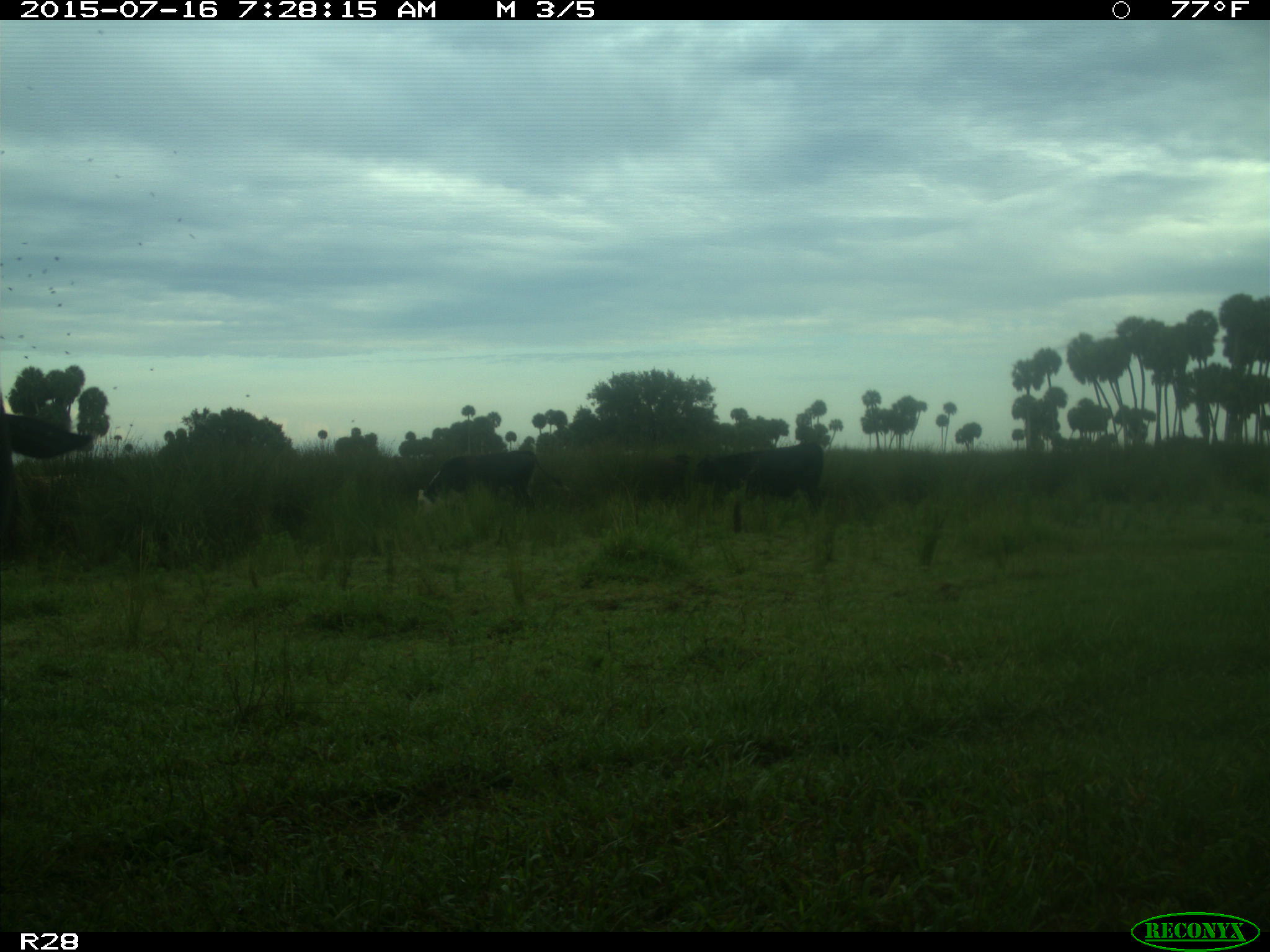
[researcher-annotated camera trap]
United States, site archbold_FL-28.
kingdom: Animalia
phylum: Chordata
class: Mammalia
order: Artiodactyla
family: Bovidae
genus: Bos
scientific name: Bos taurus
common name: domestic cow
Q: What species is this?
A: Bos taurus (domestic cow).